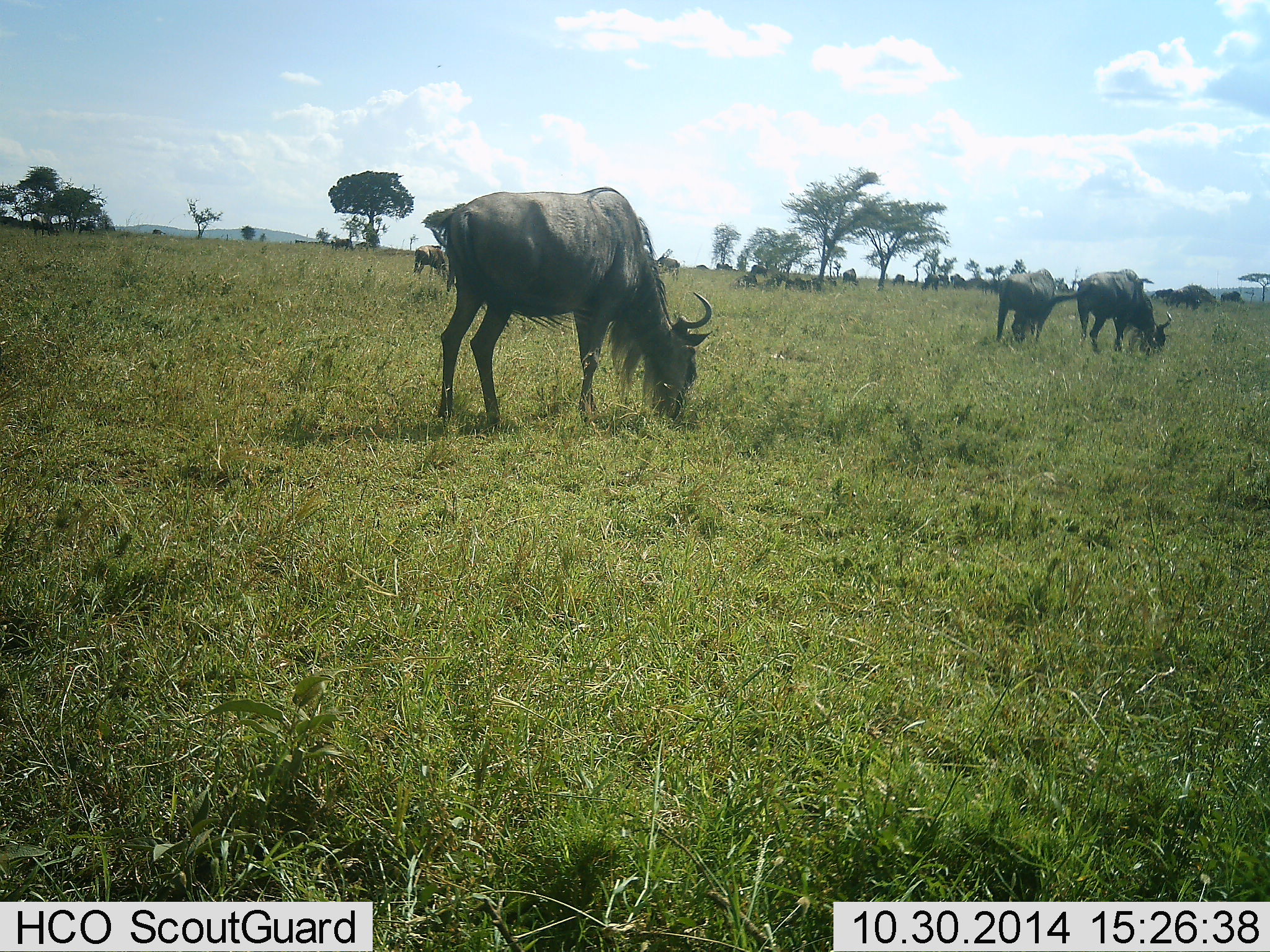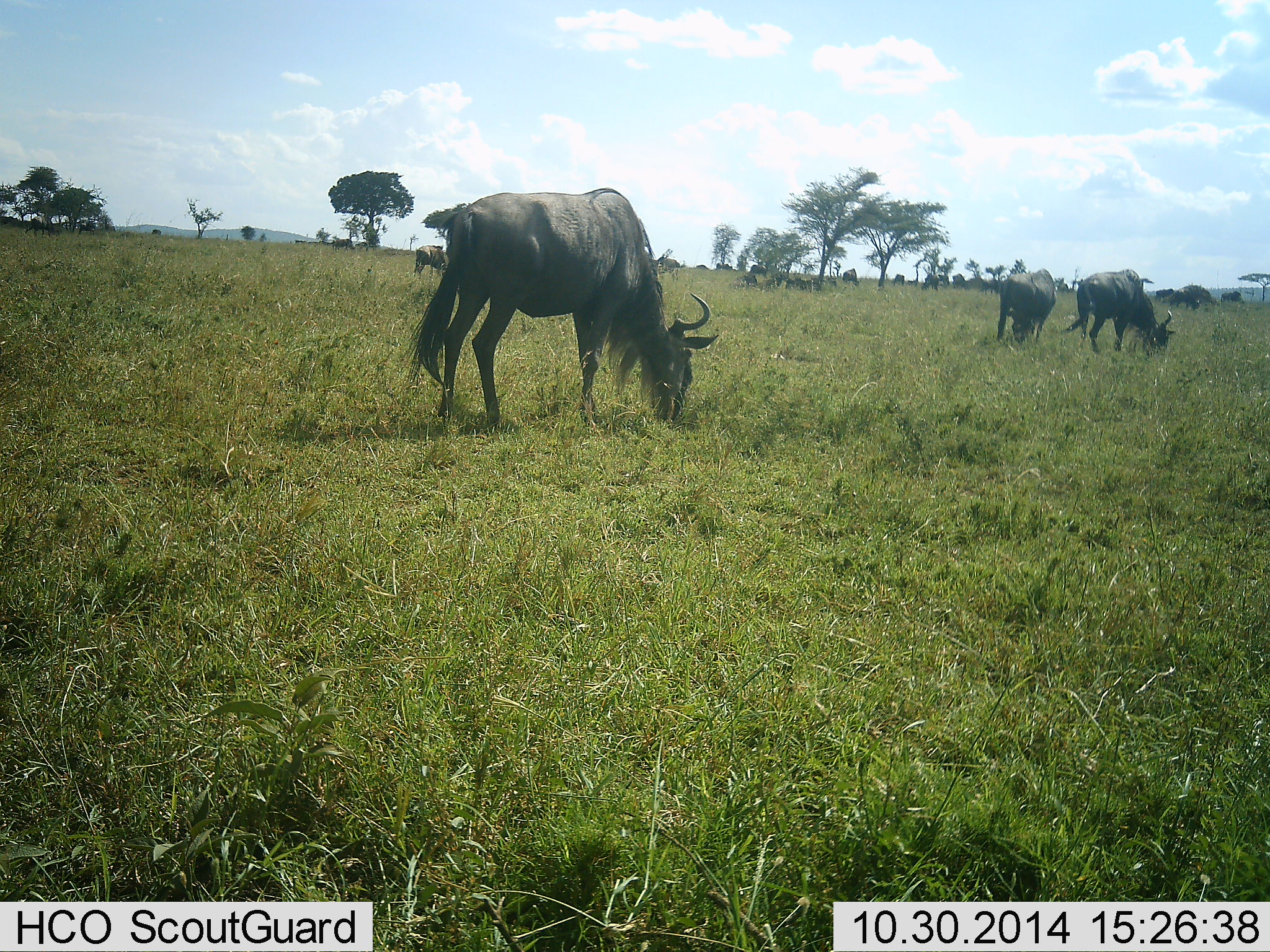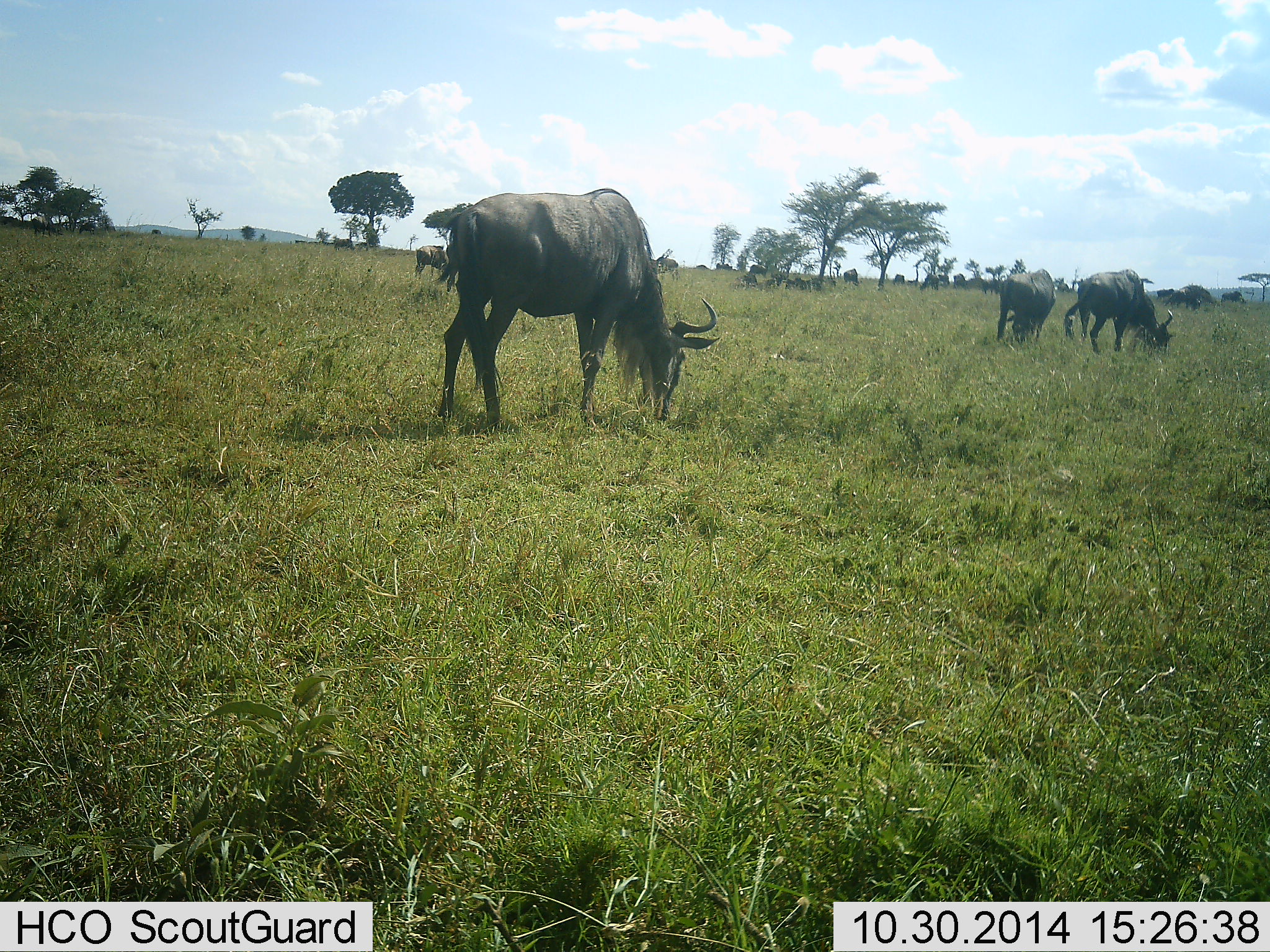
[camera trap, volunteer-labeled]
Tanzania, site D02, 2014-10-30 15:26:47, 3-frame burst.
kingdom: Animalia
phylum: Chordata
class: Mammalia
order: Artiodactyla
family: Bovidae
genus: Connochaetes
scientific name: Connochaetes taurinus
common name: blue wildebeest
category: wildebeest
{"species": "wildebeest (blue wildebeest) (Connochaetes taurinus)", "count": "11-50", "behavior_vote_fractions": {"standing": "60%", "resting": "30%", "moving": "20%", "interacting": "10%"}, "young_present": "0%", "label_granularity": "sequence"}